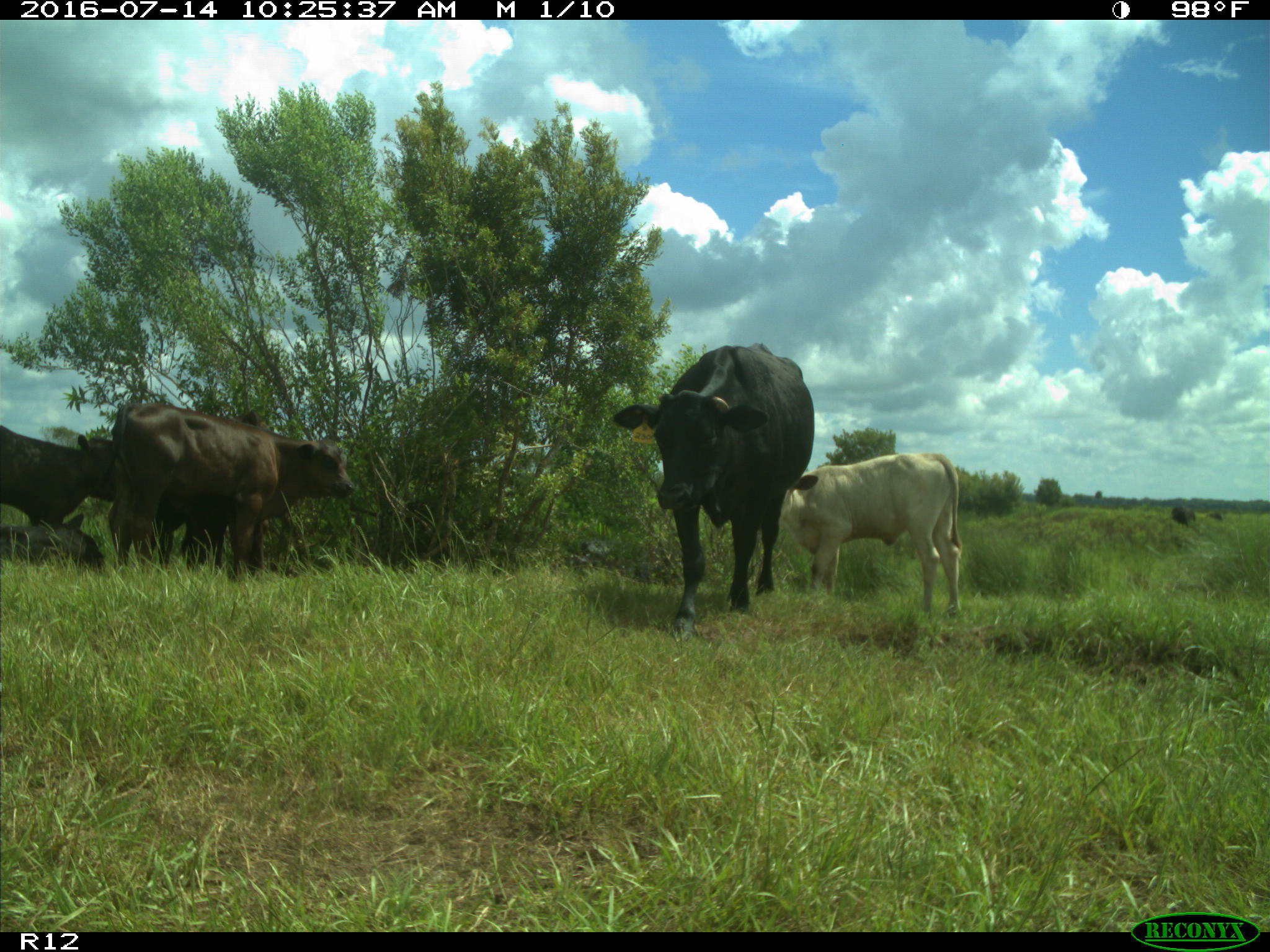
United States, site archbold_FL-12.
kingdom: Animalia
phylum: Chordata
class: Mammalia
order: Artiodactyla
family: Bovidae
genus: Bos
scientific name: Bos taurus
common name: domestic cow